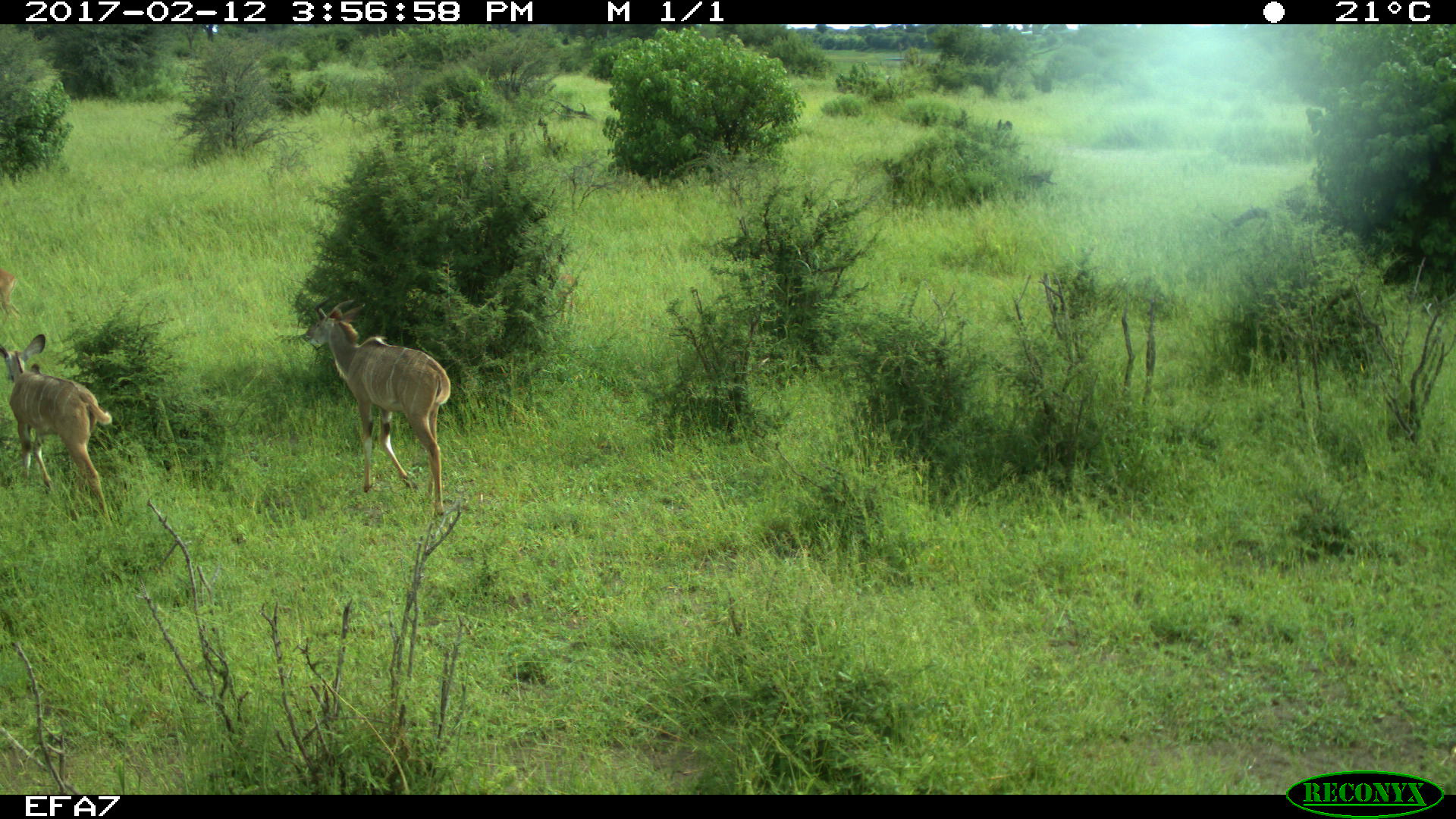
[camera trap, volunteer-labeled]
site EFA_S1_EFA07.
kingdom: Animalia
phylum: Chordata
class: Mammalia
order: Artiodactyla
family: Bovidae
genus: Tragelaphus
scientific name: Tragelaphus oryx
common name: eland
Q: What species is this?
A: Eland (Tragelaphus oryx).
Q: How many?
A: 2.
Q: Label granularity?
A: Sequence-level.